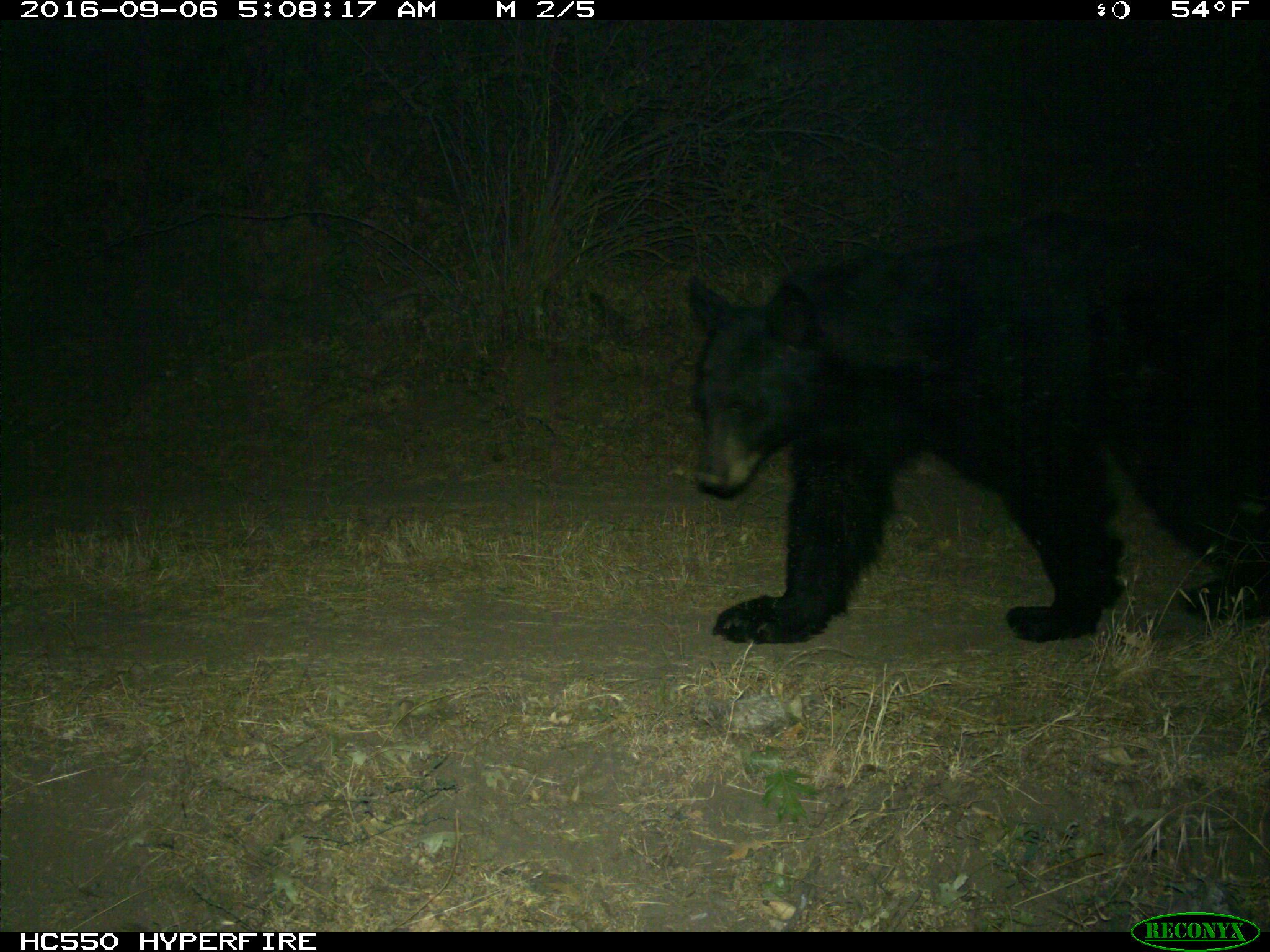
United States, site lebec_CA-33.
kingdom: Animalia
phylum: Chordata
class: Mammalia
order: Carnivora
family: Ursidae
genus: Ursus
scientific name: Ursus americanus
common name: american black bear